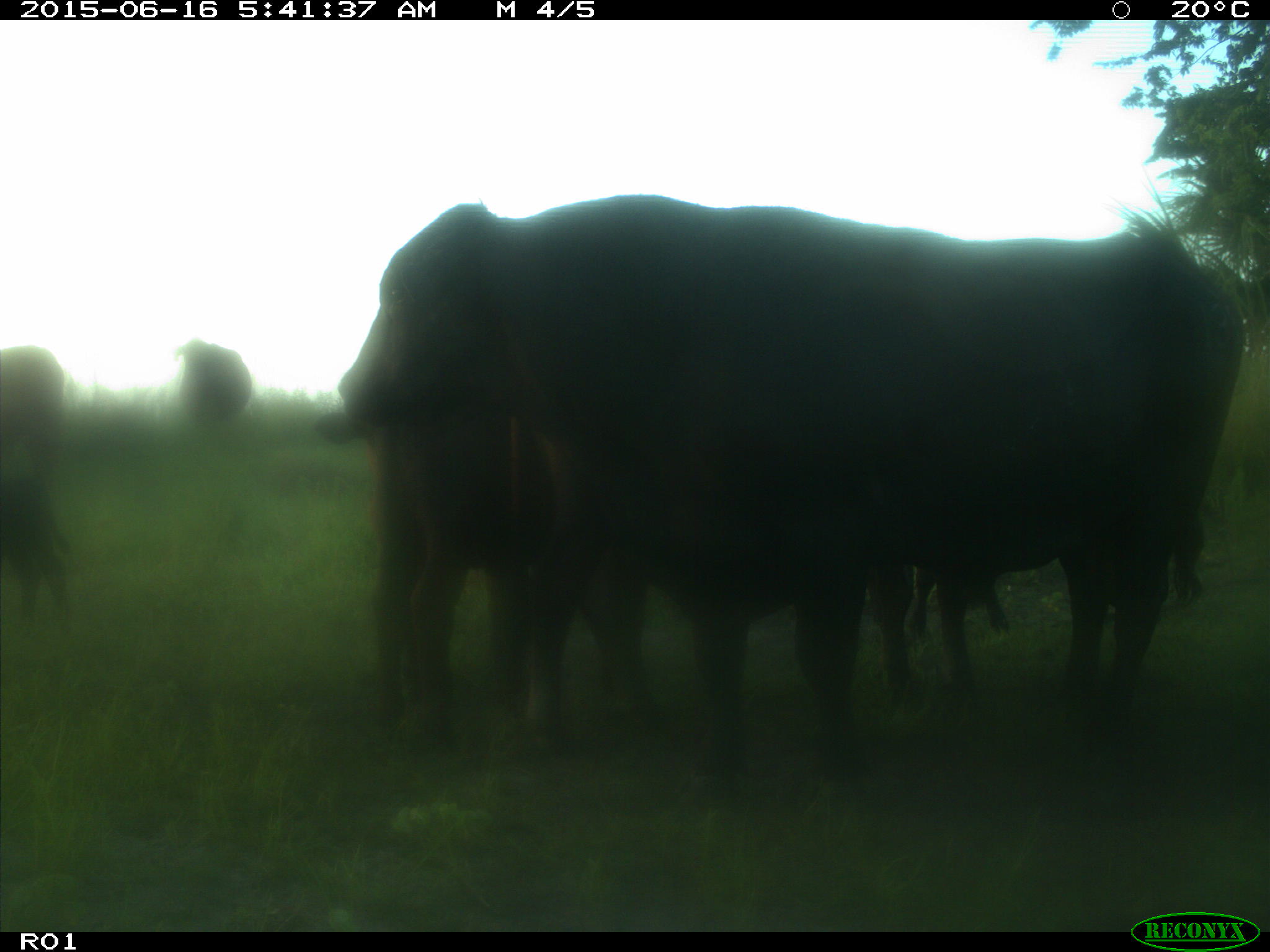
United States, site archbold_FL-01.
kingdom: Animalia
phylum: Chordata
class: Mammalia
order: Artiodactyla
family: Bovidae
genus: Bos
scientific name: Bos taurus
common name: domestic cow